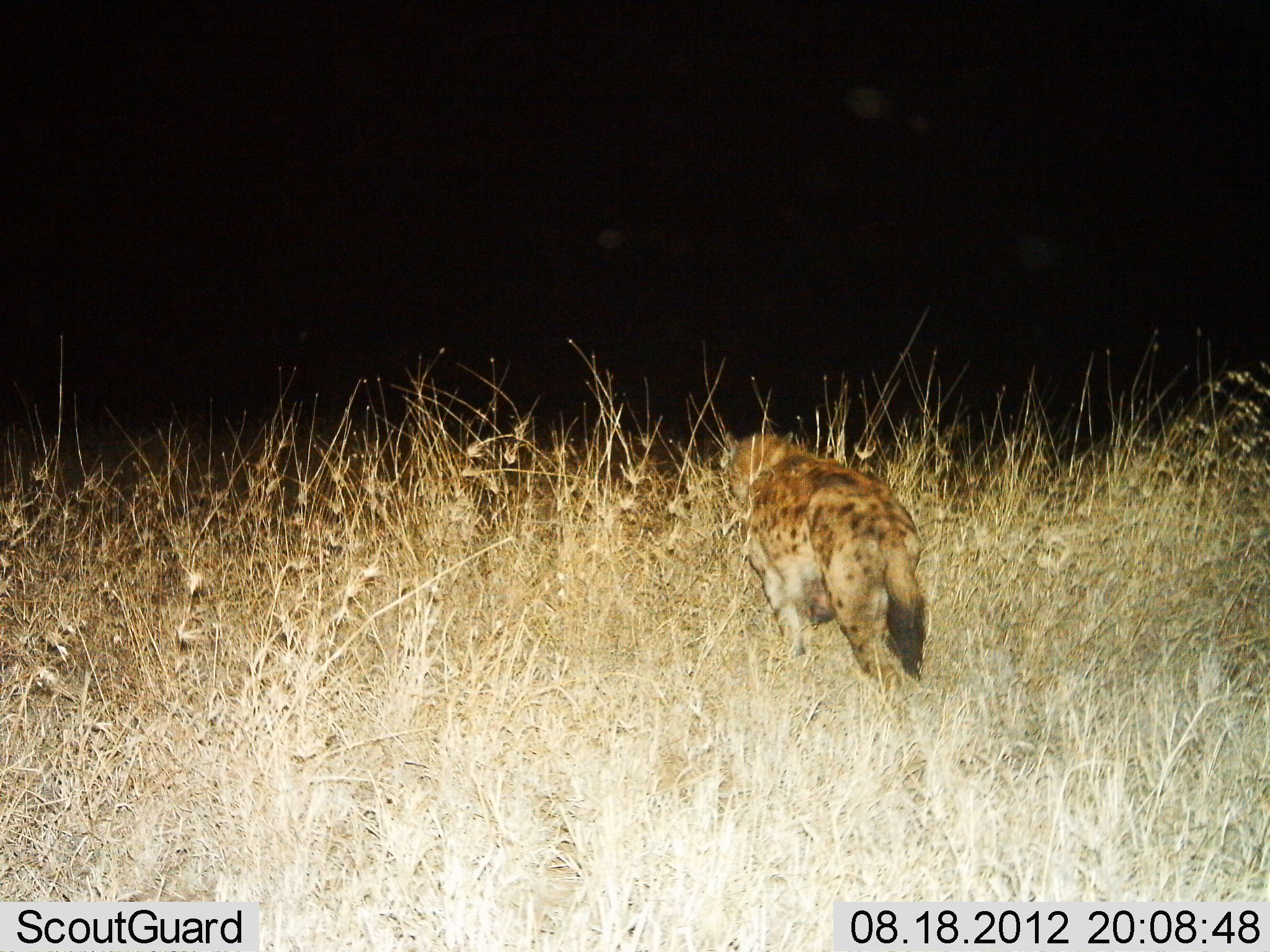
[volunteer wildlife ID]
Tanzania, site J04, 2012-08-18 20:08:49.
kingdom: Animalia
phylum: Chordata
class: Mammalia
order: Carnivora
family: Hyaenidae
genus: Crocuta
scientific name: Crocuta crocuta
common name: spotted hyena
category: hyenaspotted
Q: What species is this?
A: Hyenaspotted (spotted hyena) (Crocuta crocuta).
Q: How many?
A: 1.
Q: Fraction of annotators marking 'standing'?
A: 50%.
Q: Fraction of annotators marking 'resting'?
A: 0%.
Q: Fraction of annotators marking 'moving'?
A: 60%.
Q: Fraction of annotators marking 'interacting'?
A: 0%.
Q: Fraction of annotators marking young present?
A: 0%.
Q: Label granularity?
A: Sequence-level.